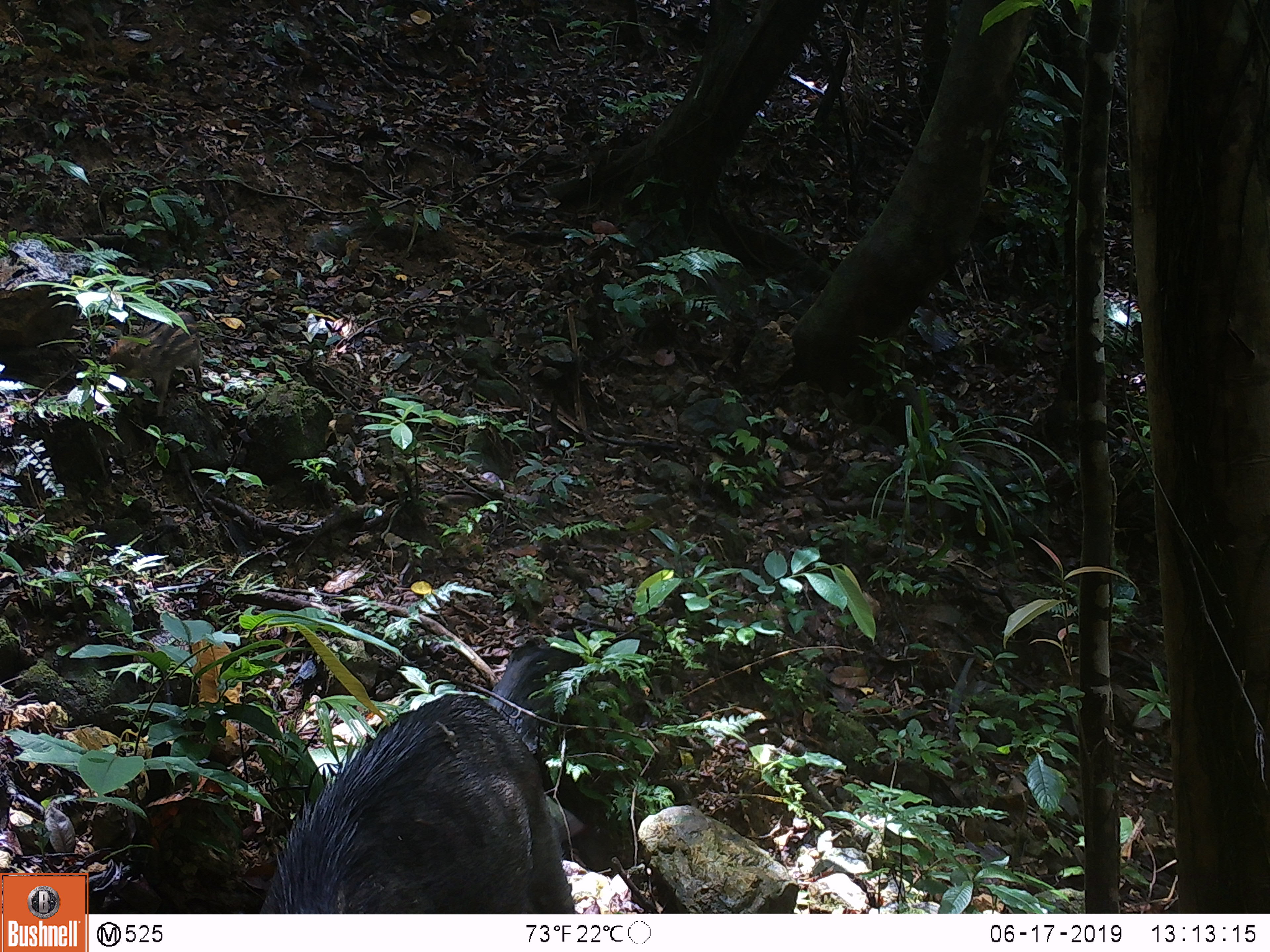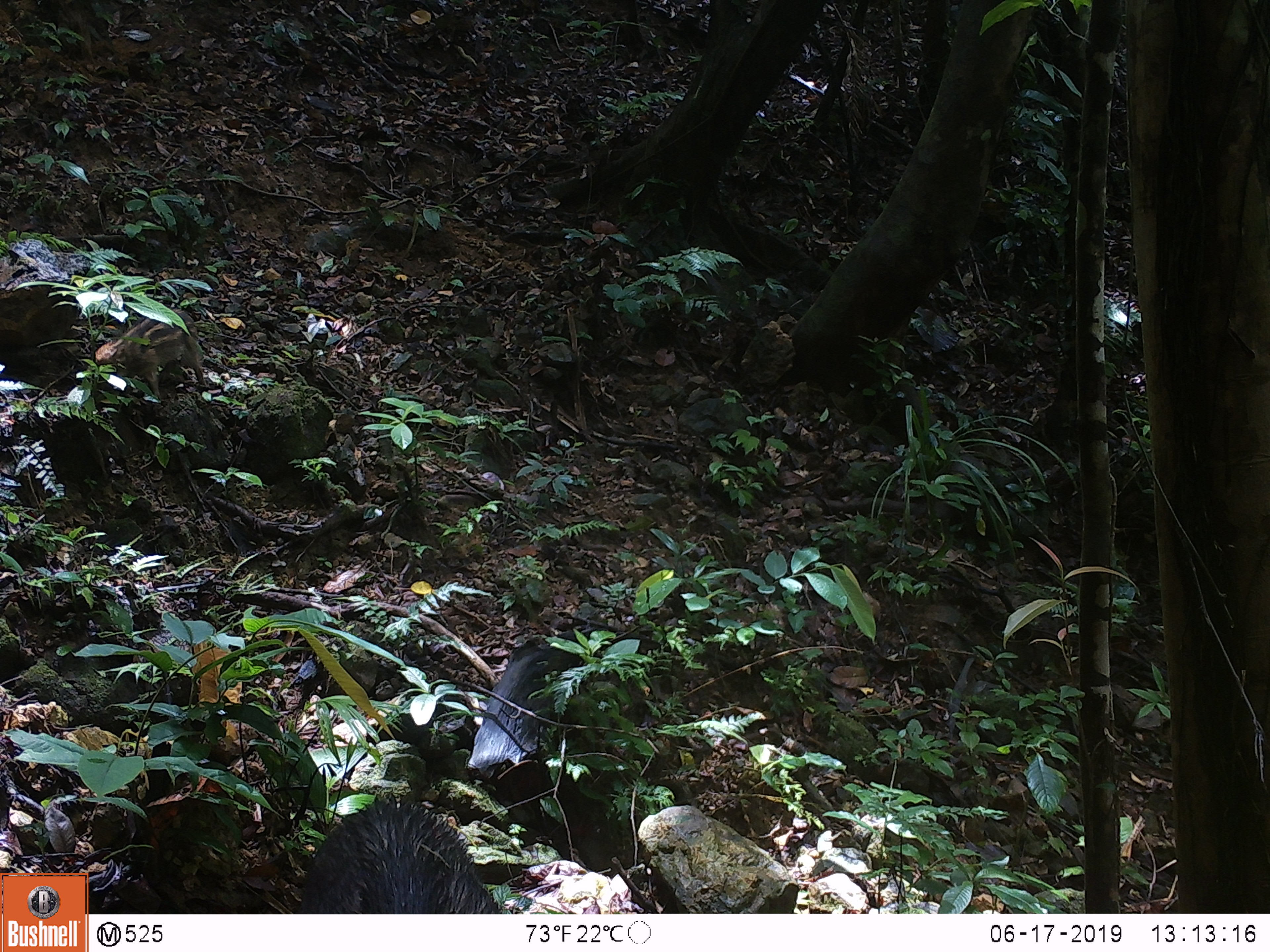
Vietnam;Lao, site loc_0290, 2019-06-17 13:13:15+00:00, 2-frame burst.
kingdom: Animalia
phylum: Chordata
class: Mammalia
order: Artiodactyla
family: Suidae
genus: Sus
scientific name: Sus scrofa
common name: eurasian wild pig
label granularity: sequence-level